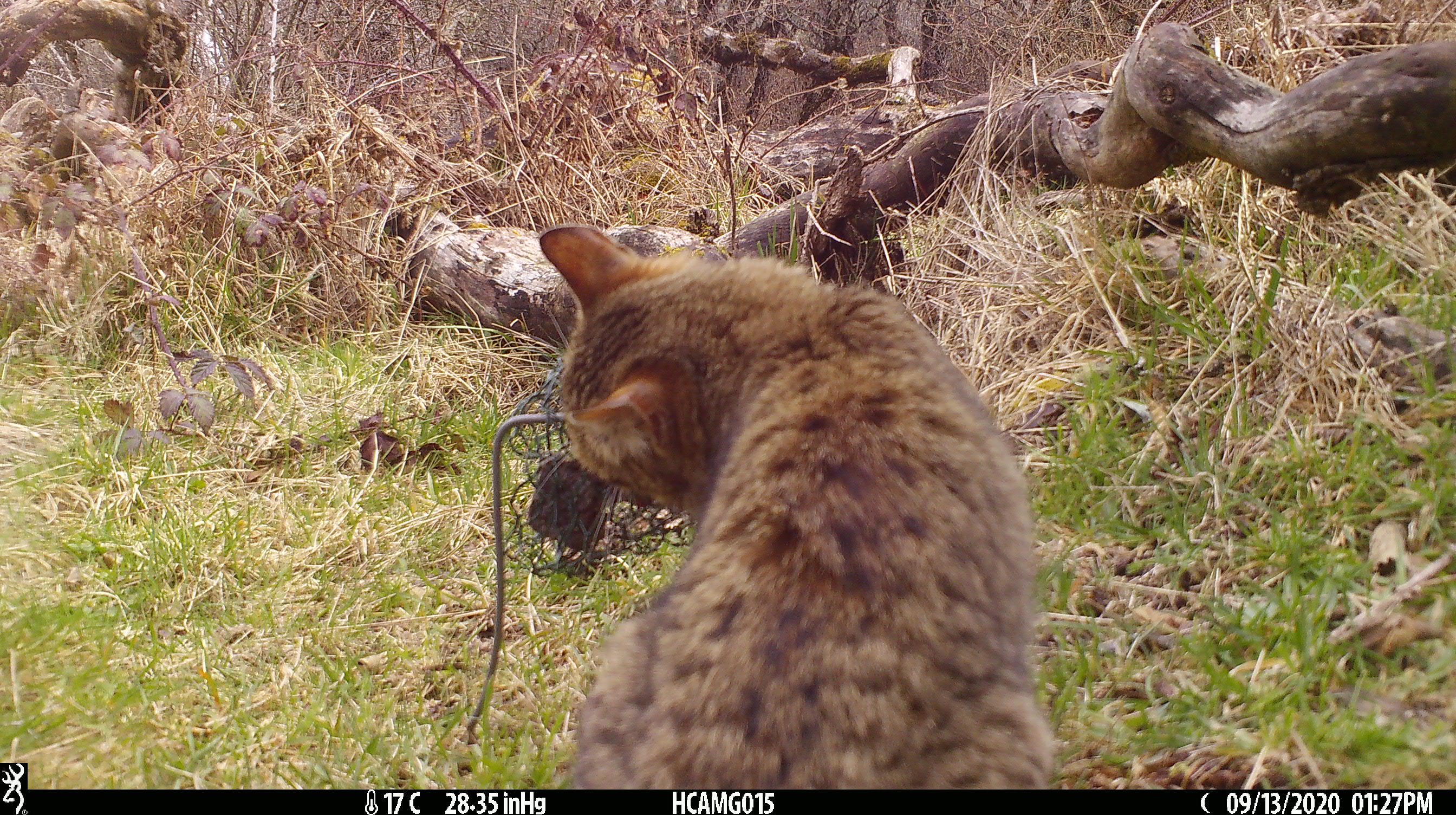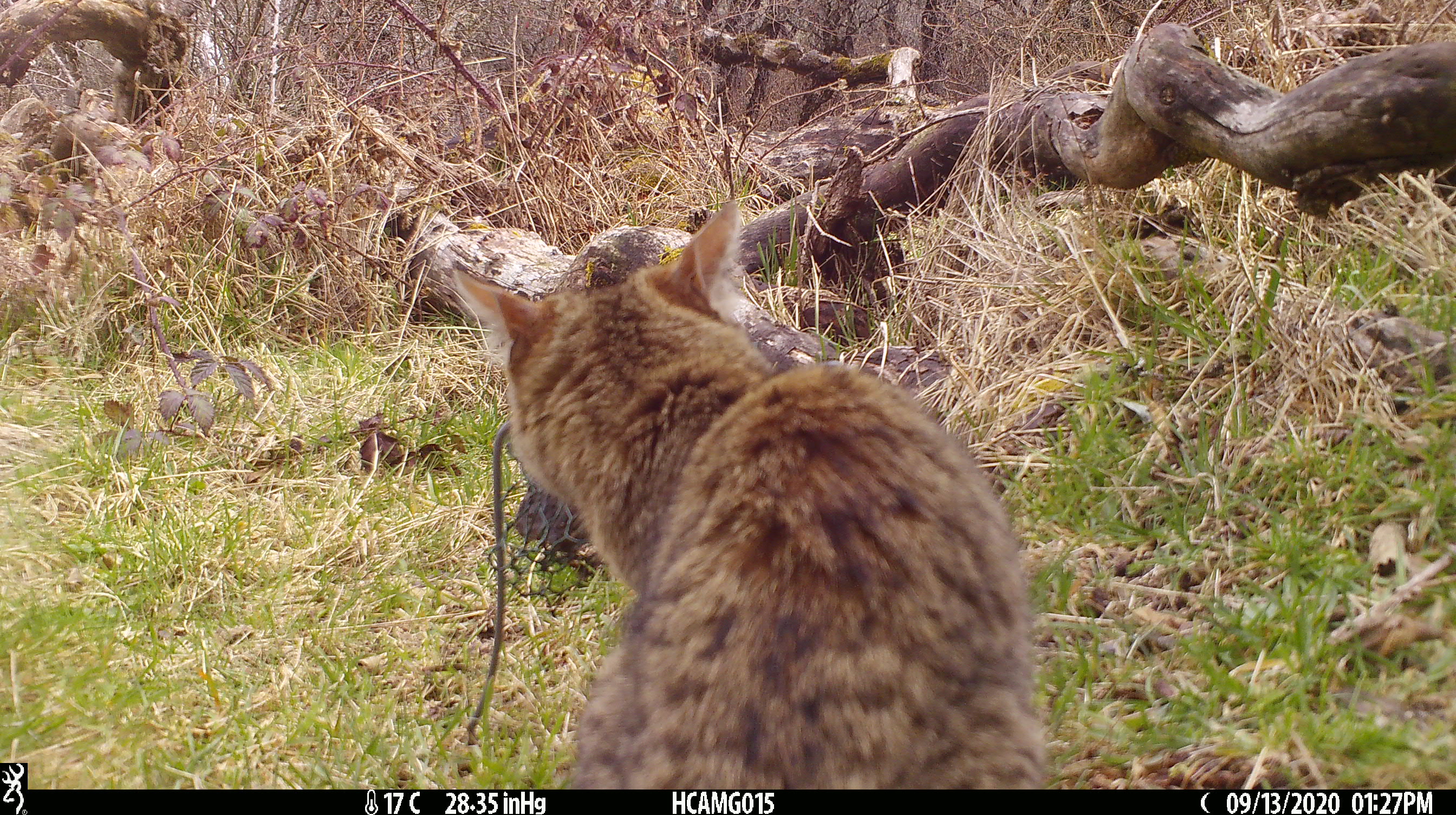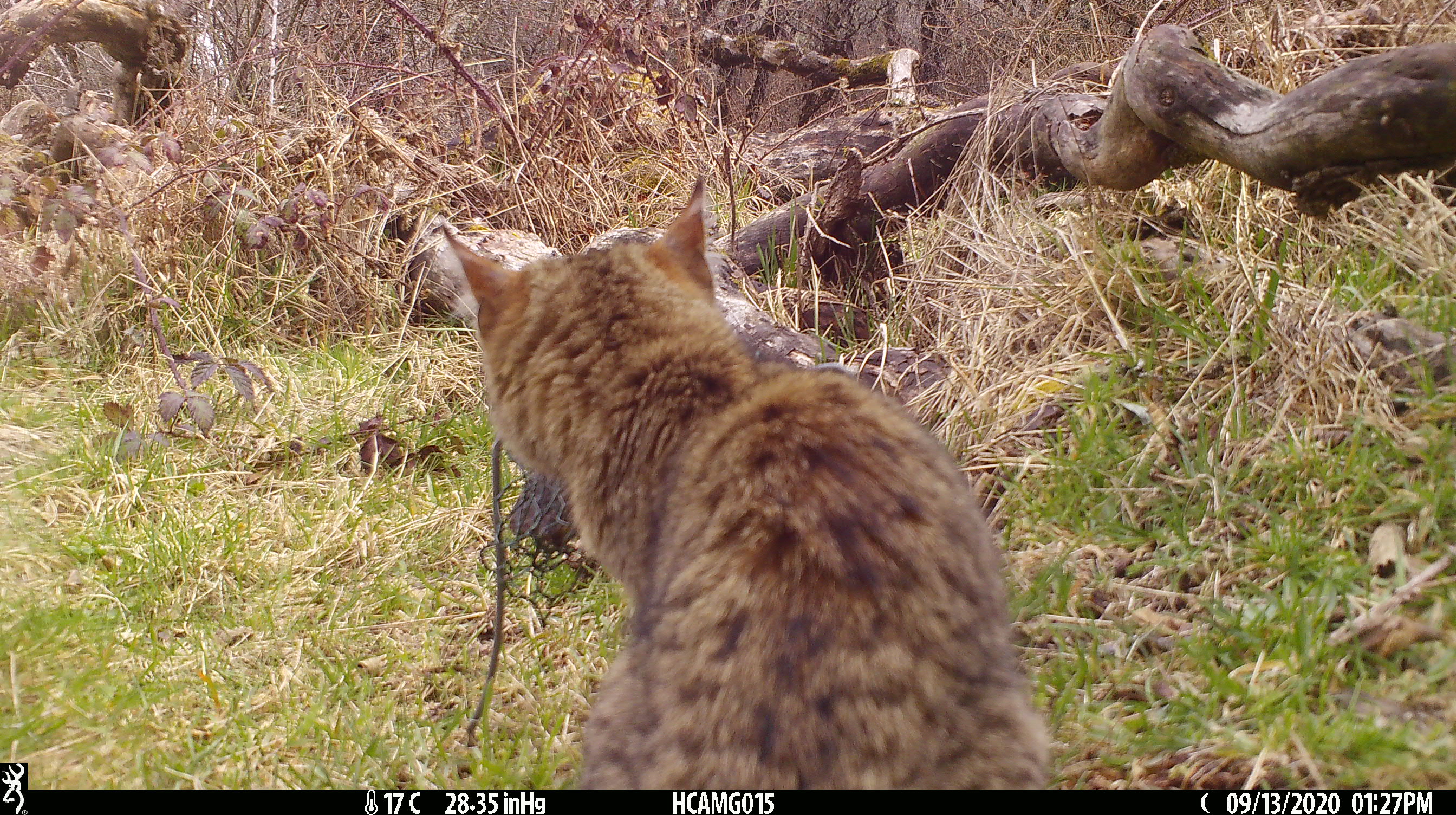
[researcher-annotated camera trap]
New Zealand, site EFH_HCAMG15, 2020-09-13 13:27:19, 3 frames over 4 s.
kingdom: Animalia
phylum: Chordata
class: Mammalia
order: Carnivora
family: Felidae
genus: Felis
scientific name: Felis catus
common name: domestic cat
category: cat